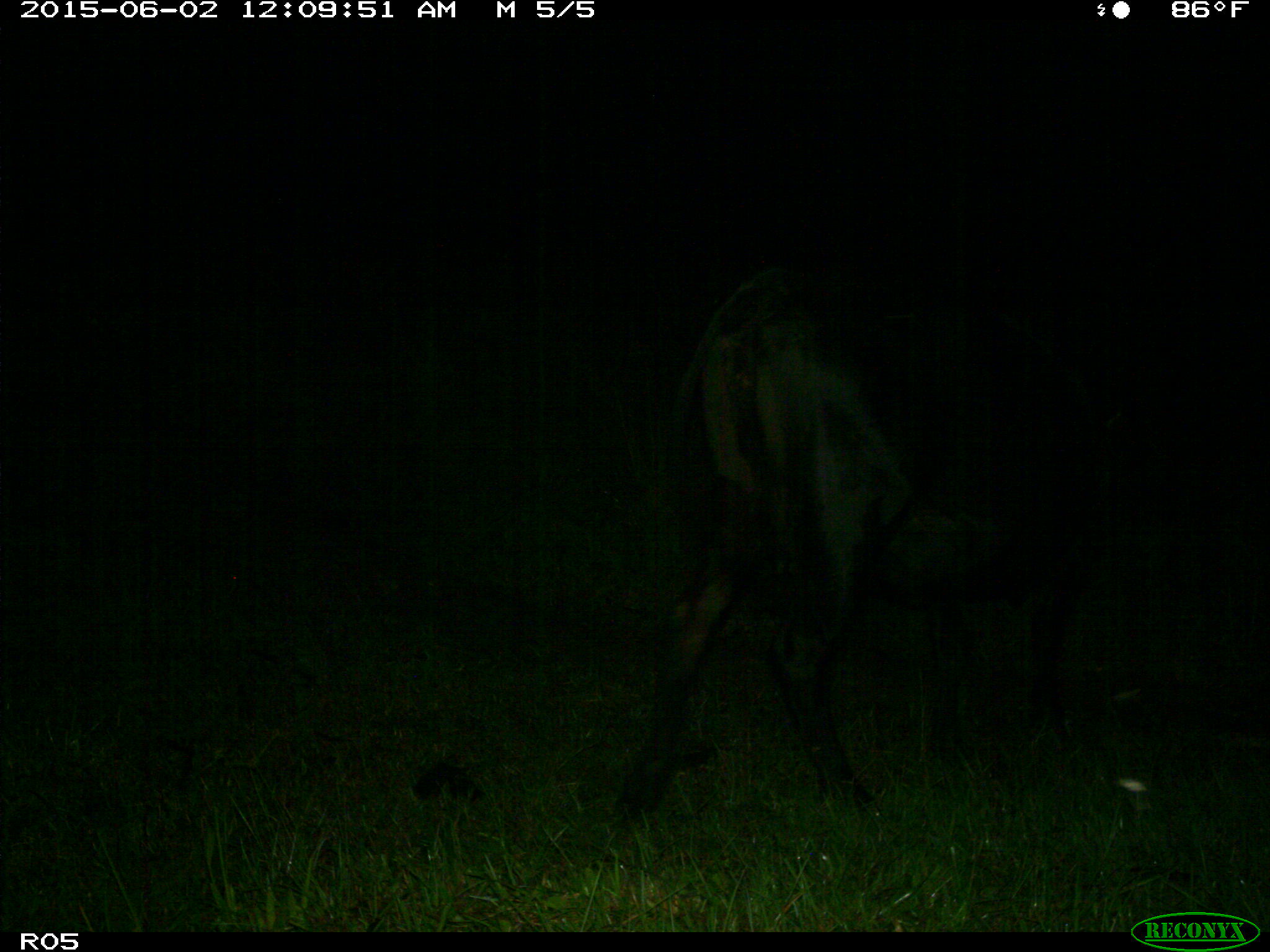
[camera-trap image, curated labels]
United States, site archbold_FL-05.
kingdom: Animalia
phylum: Chordata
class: Mammalia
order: Artiodactyla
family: Bovidae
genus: Bos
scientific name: Bos taurus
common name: domestic cow